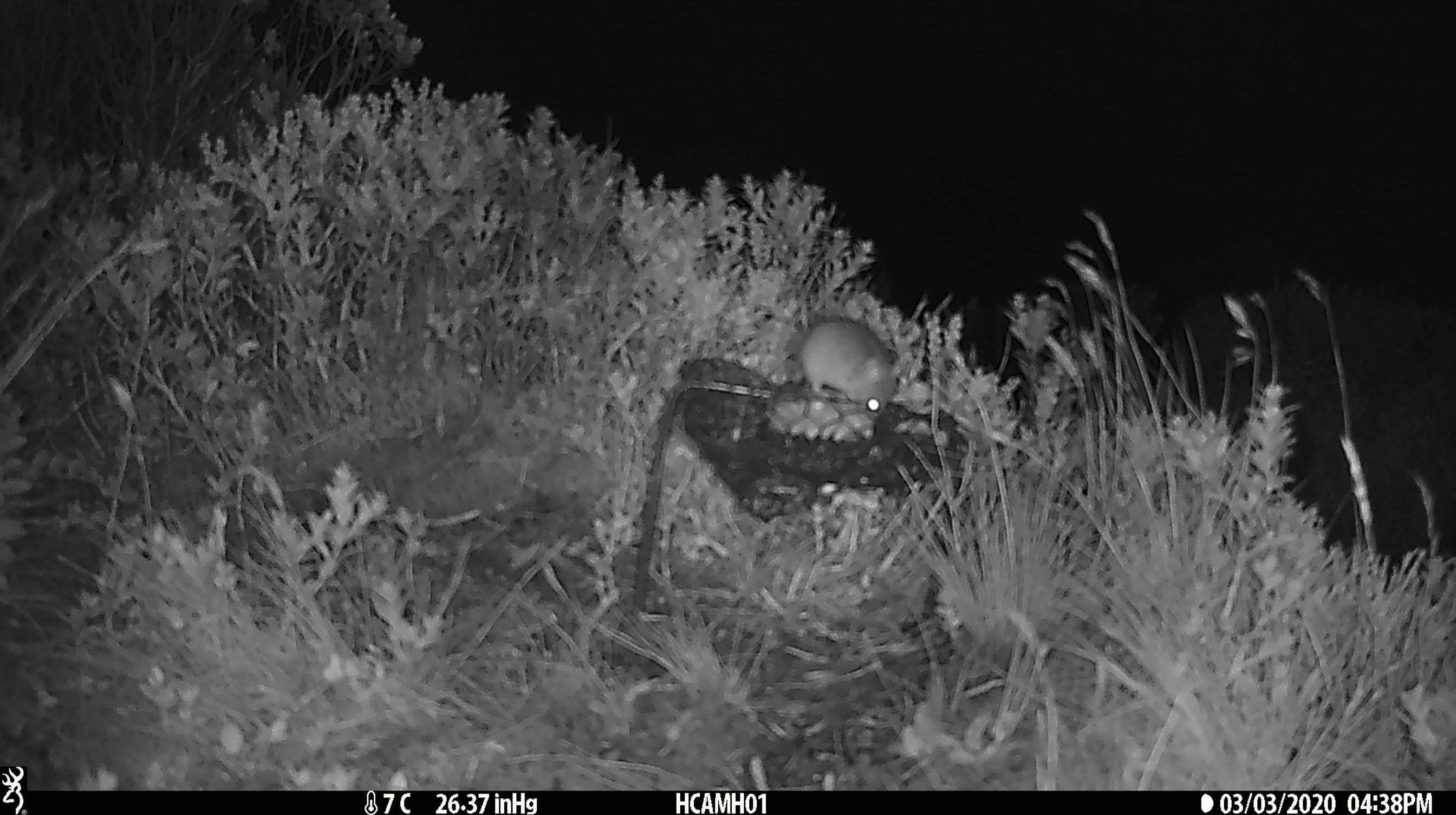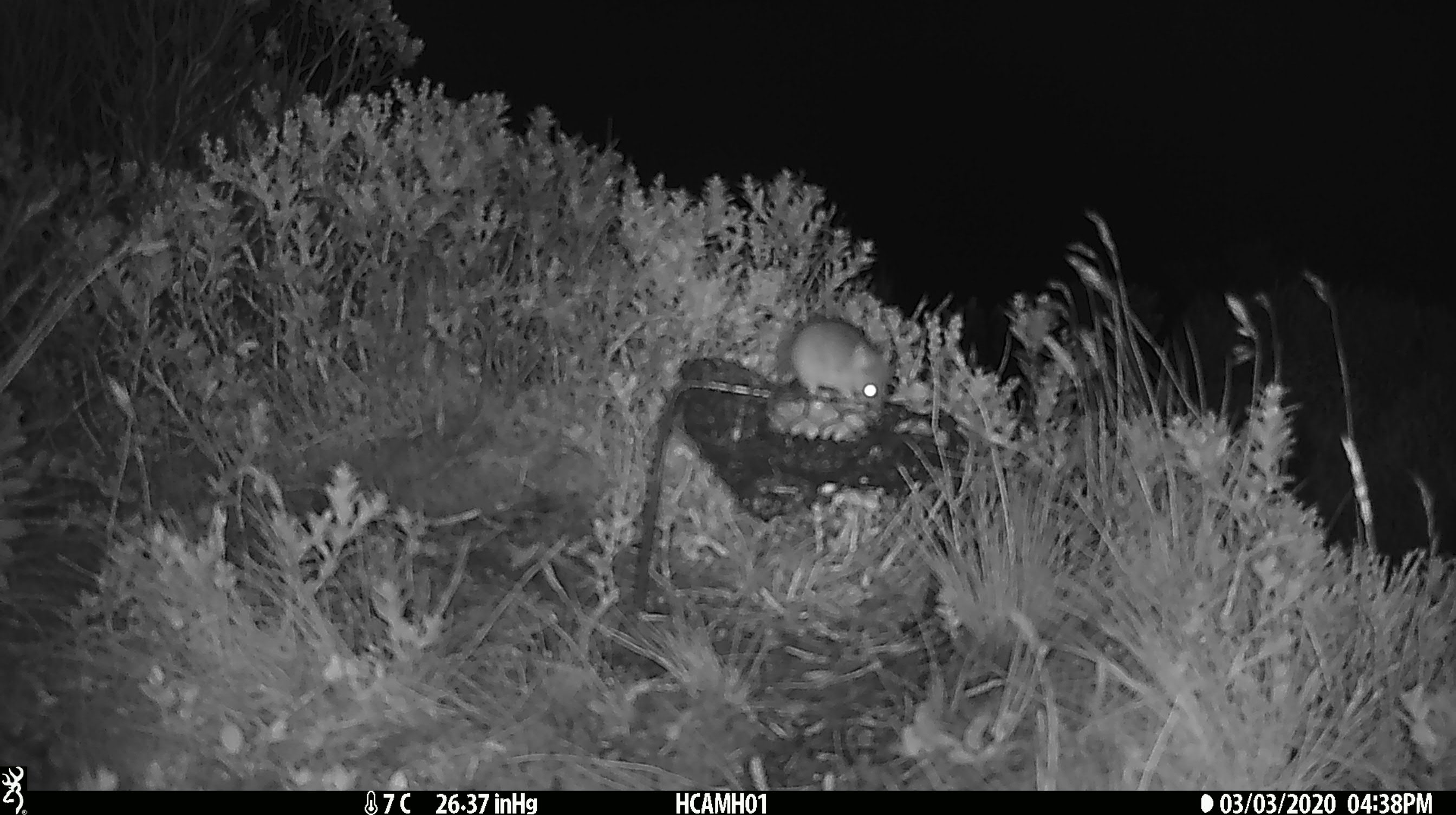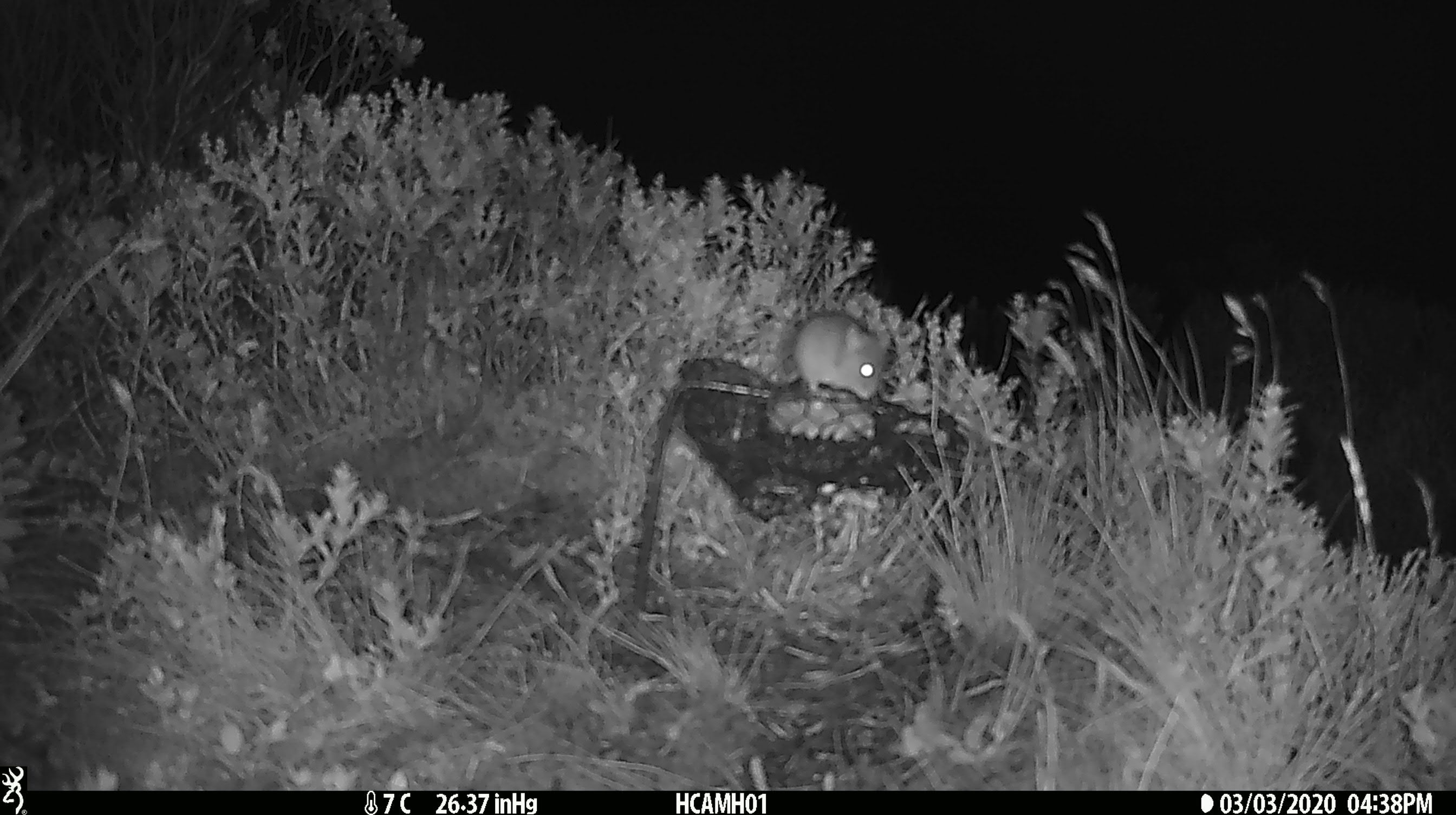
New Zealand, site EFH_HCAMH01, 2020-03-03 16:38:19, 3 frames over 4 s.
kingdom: Animalia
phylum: Chordata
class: Mammalia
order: Rodentia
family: Muridae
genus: Mus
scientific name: Mus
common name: mouse